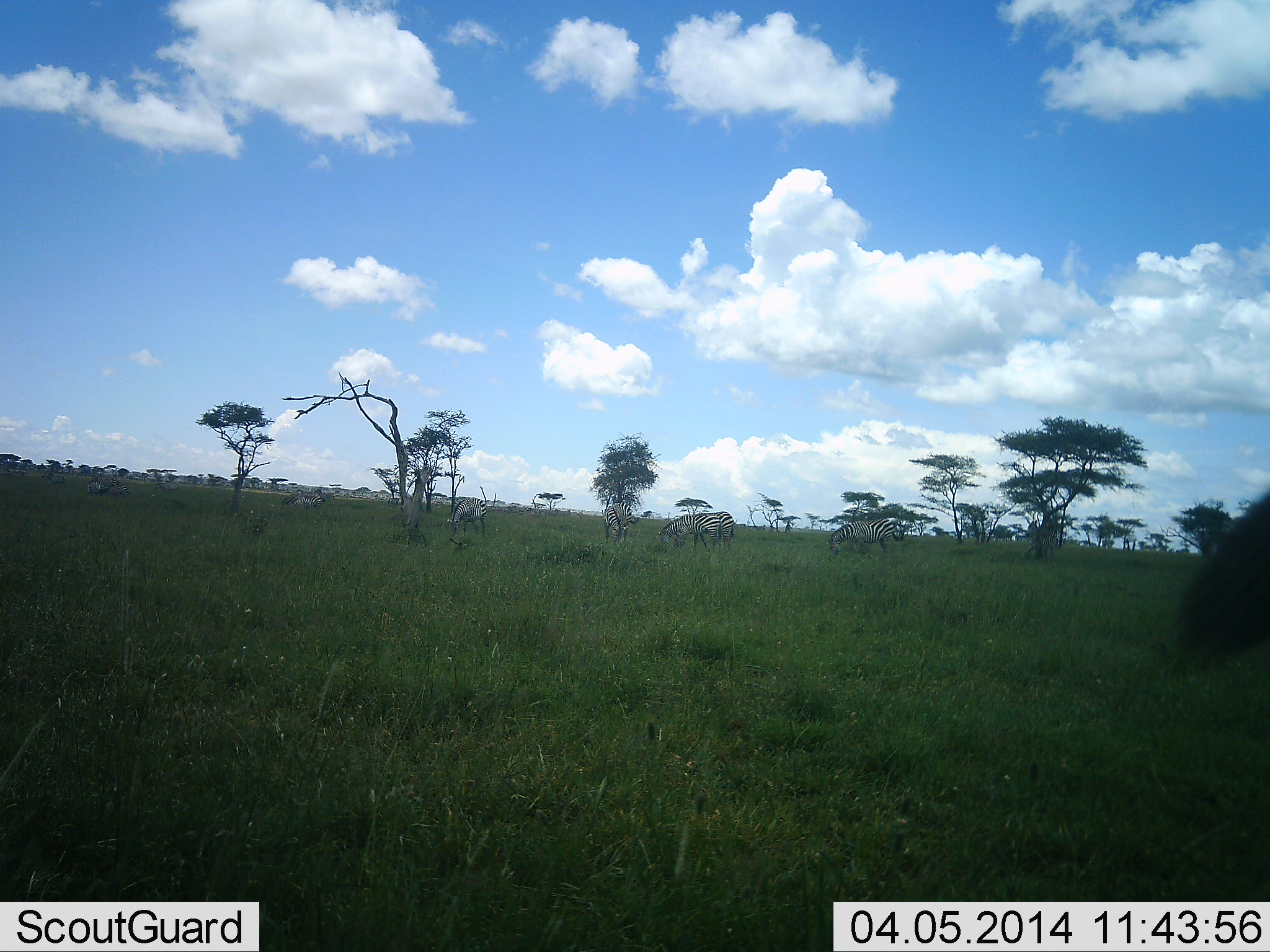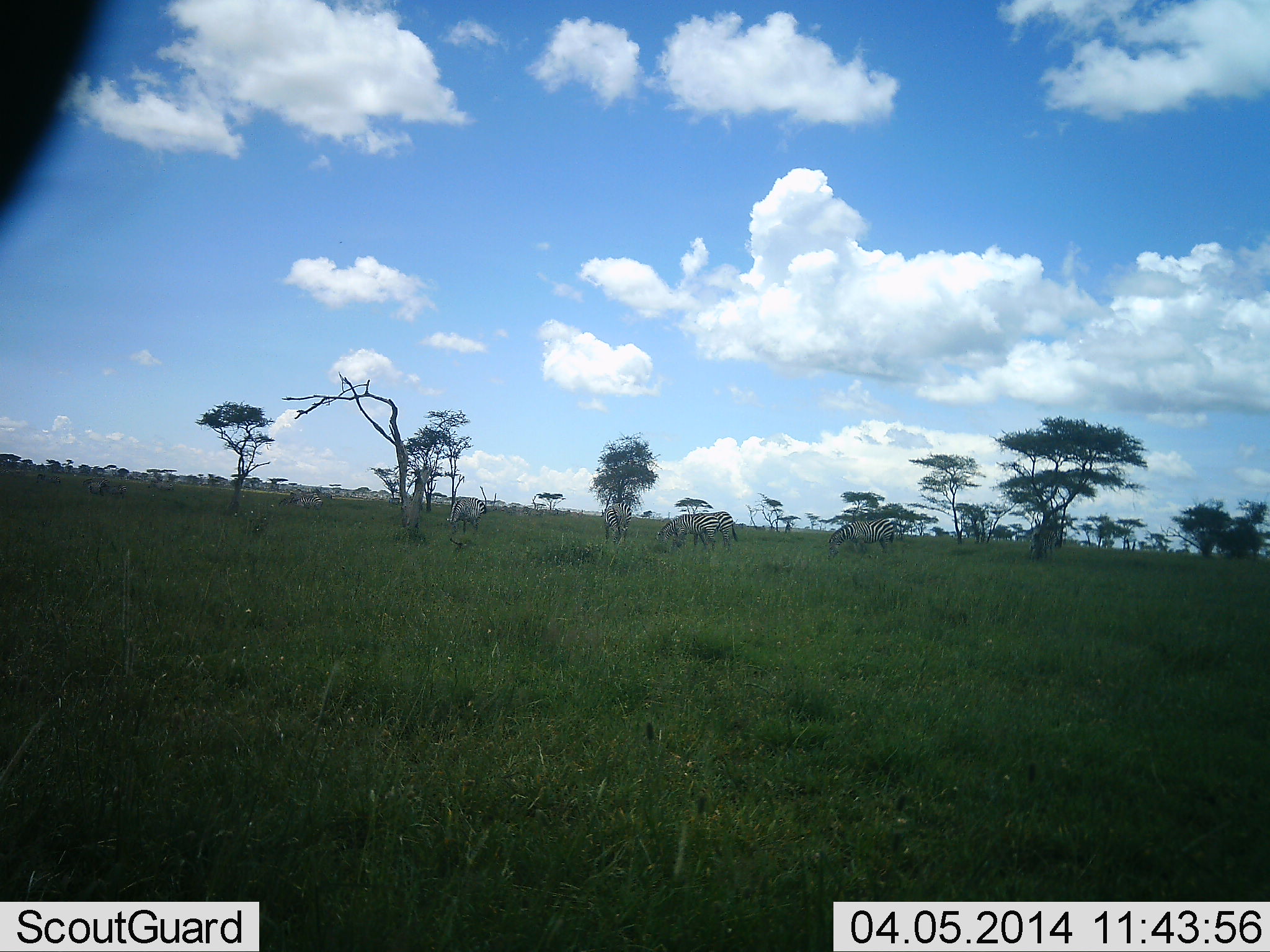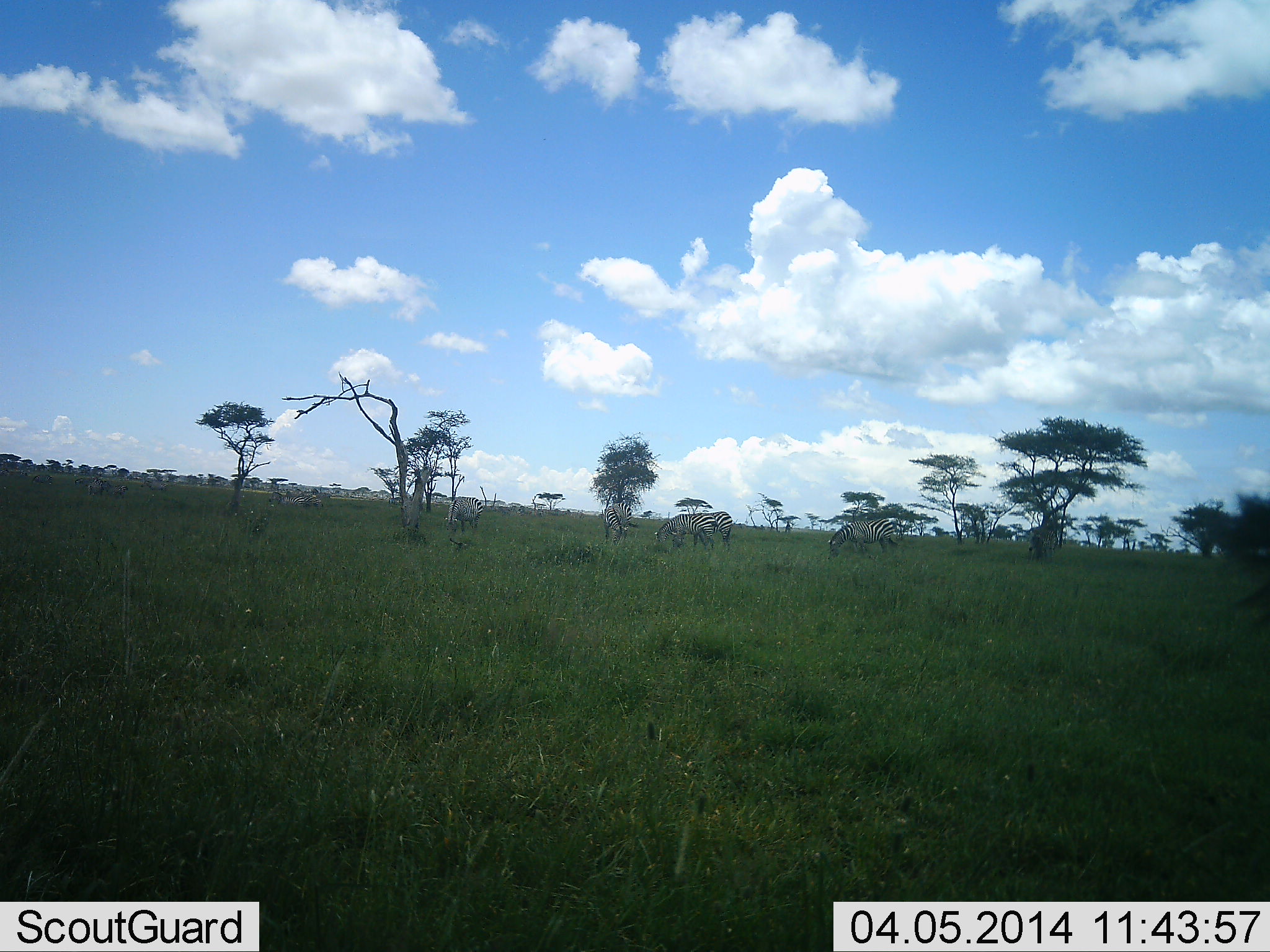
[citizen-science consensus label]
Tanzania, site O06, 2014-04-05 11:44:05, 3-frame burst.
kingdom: Animalia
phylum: Chordata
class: Mammalia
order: Perissodactyla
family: Equidae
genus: Equus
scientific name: Equus quagga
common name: plains zebra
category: zebra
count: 6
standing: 67%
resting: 0%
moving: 17%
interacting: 0%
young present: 0%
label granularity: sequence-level